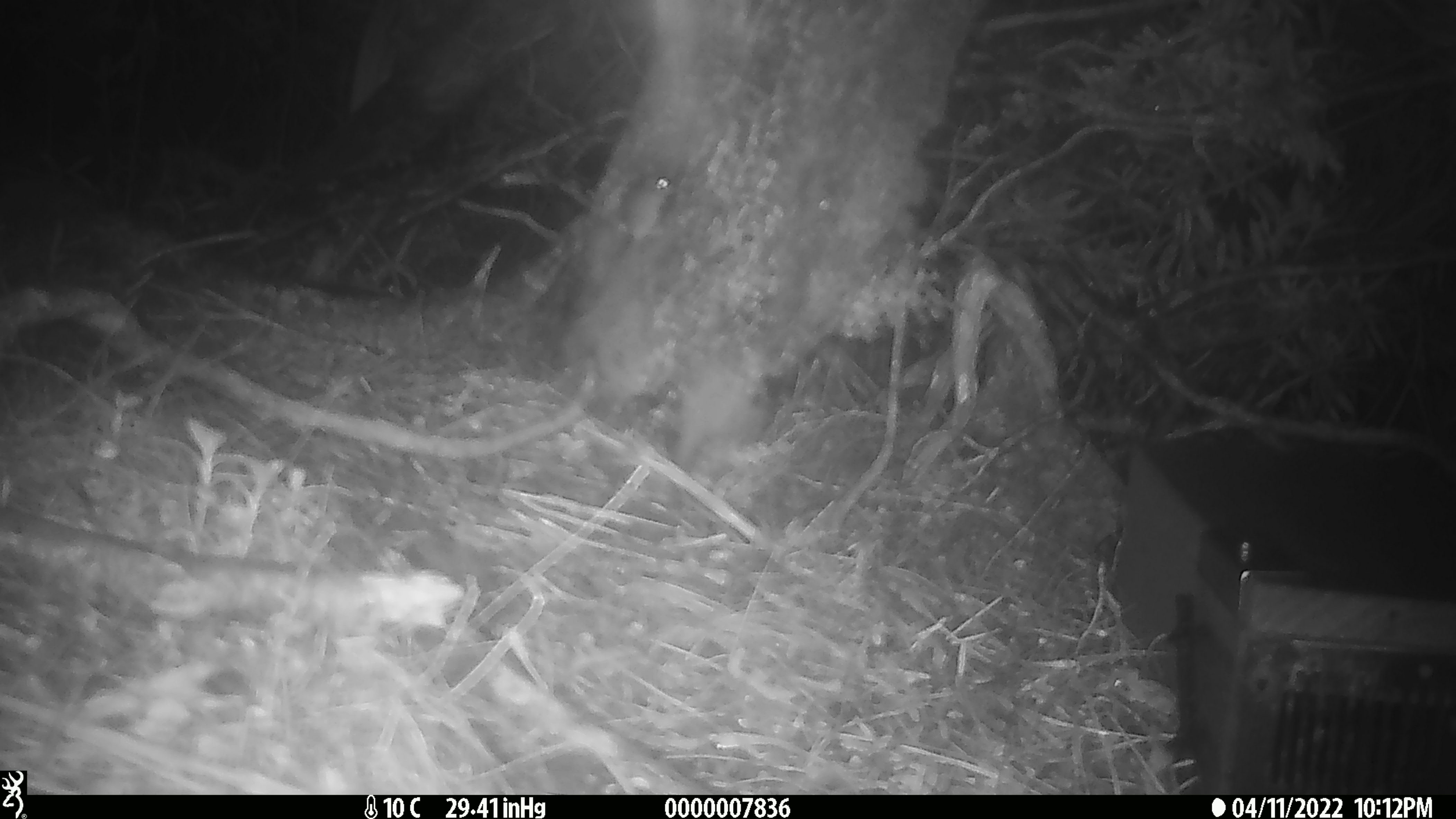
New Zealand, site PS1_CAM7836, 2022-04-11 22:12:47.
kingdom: Animalia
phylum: Chordata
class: Mammalia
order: Rodentia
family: Muridae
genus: Mus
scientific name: Mus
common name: mouse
Mouse (Mus).